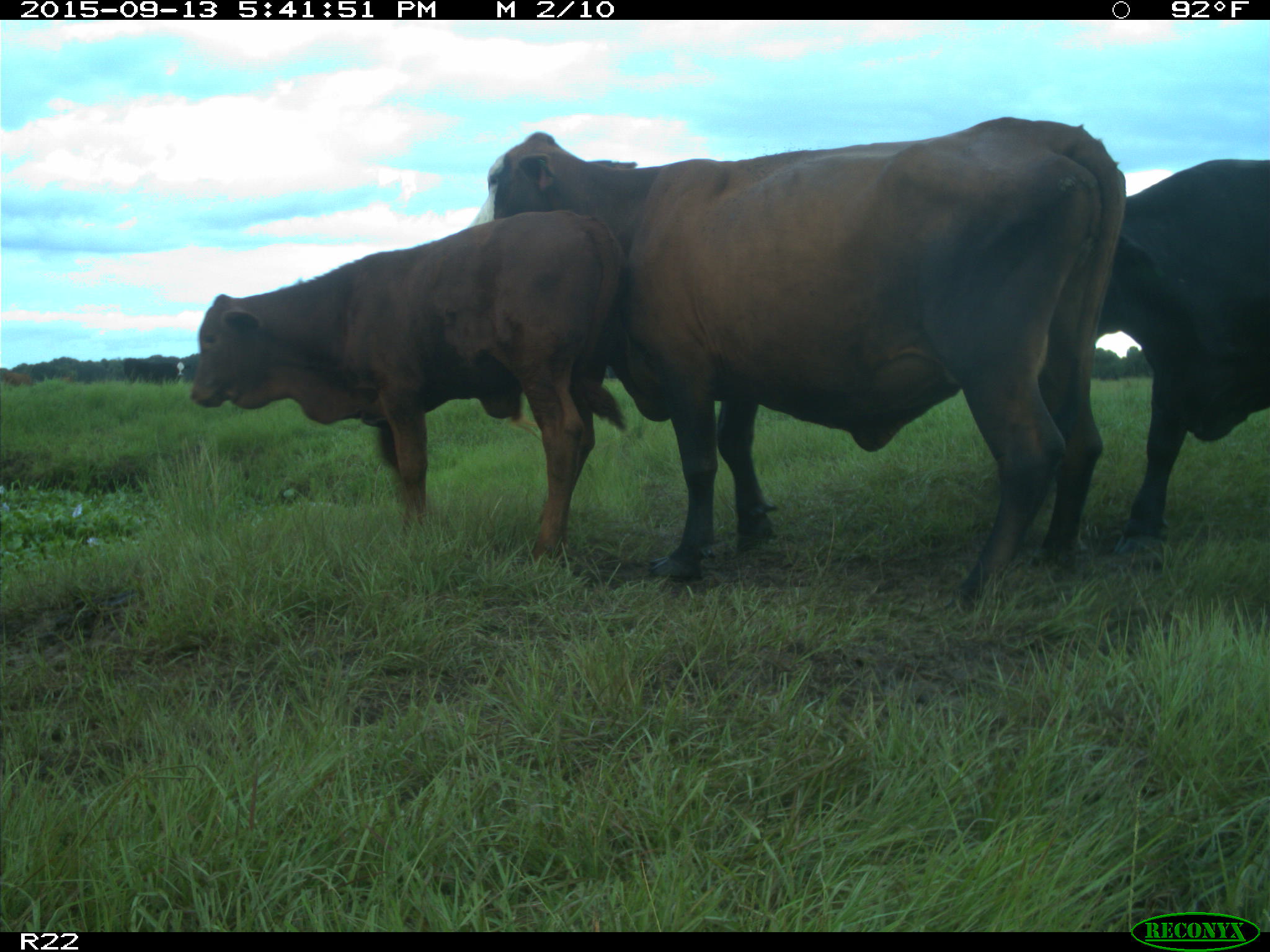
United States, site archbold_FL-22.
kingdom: Animalia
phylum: Chordata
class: Mammalia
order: Artiodactyla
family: Bovidae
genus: Bos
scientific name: Bos taurus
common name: domestic cow